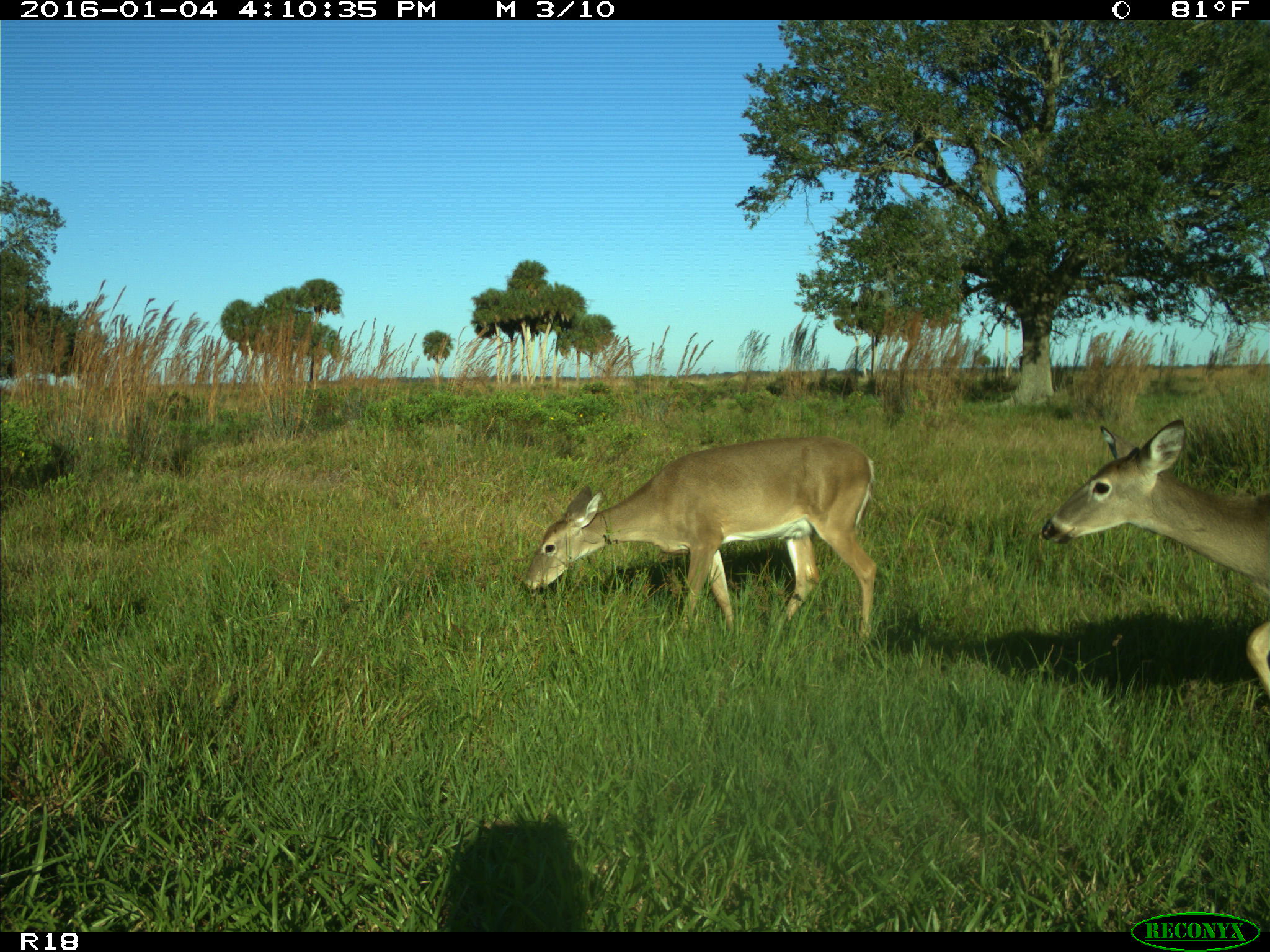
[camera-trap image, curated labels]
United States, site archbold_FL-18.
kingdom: Animalia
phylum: Chordata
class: Mammalia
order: Artiodactyla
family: Cervidae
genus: Odocoileus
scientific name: Odocoileus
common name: deer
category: unidentified deer